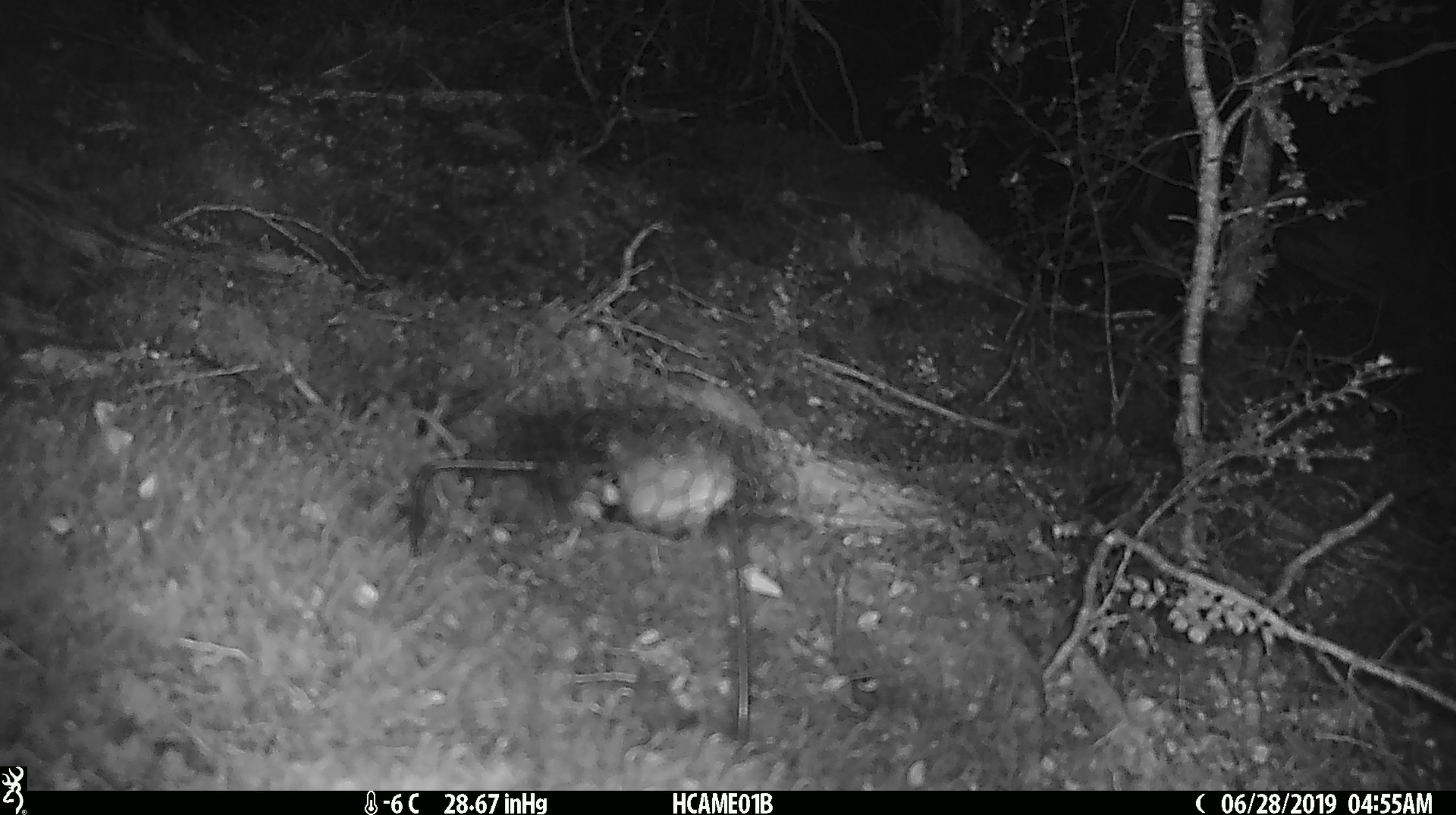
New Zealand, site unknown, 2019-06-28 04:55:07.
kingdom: Animalia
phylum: Chordata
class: Mammalia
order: Rodentia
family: Muridae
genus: Mus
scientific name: Mus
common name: mouse